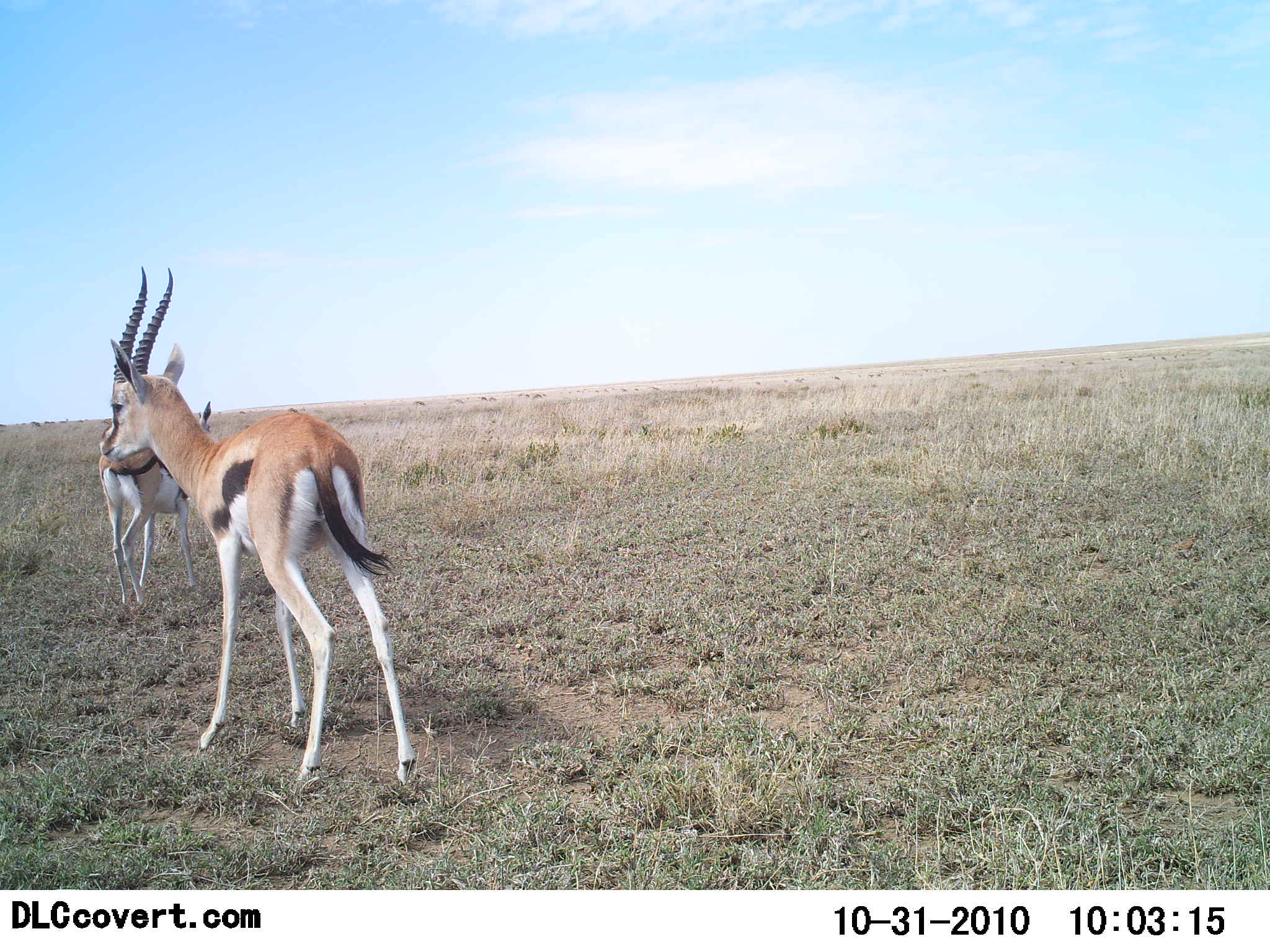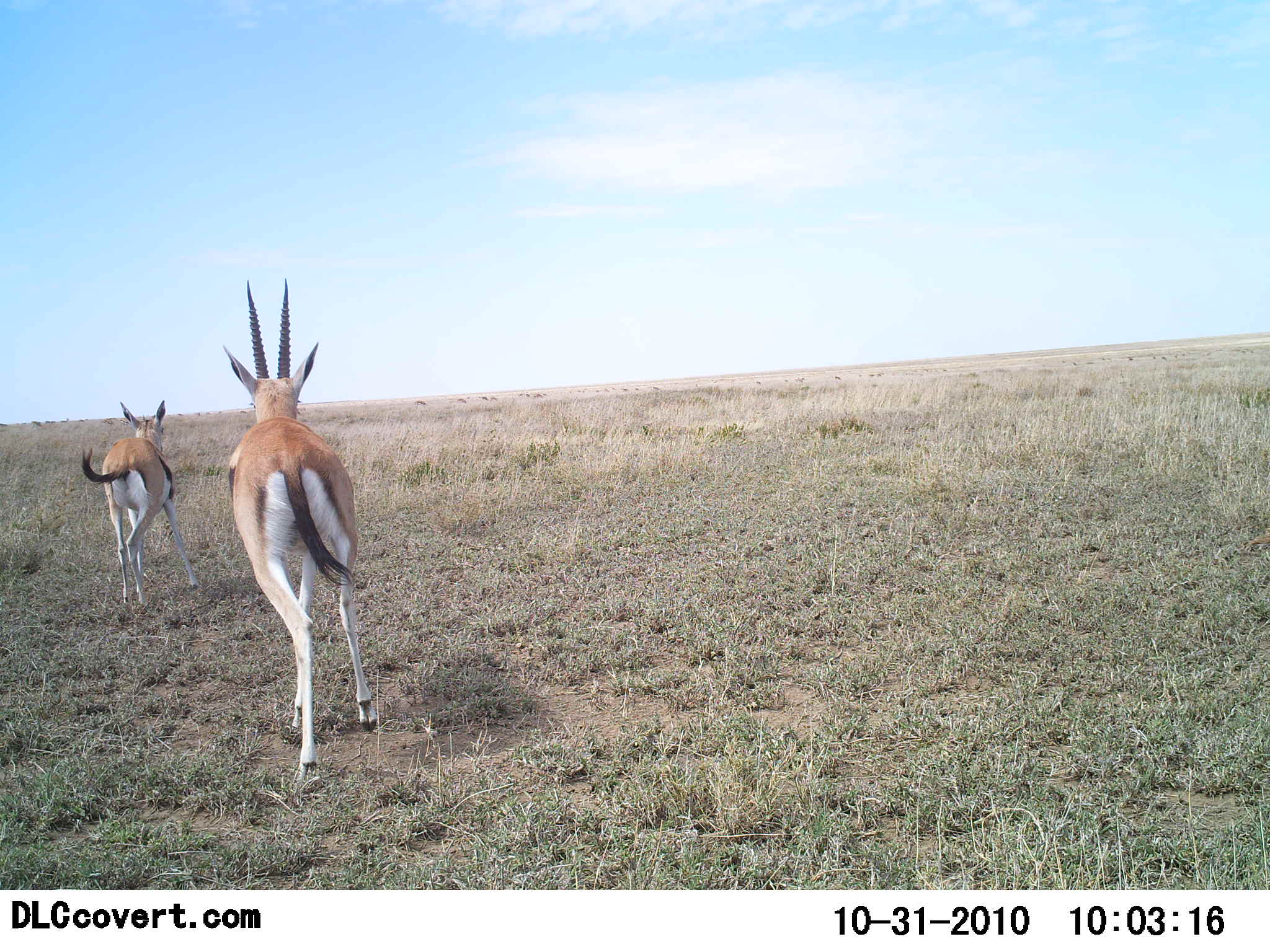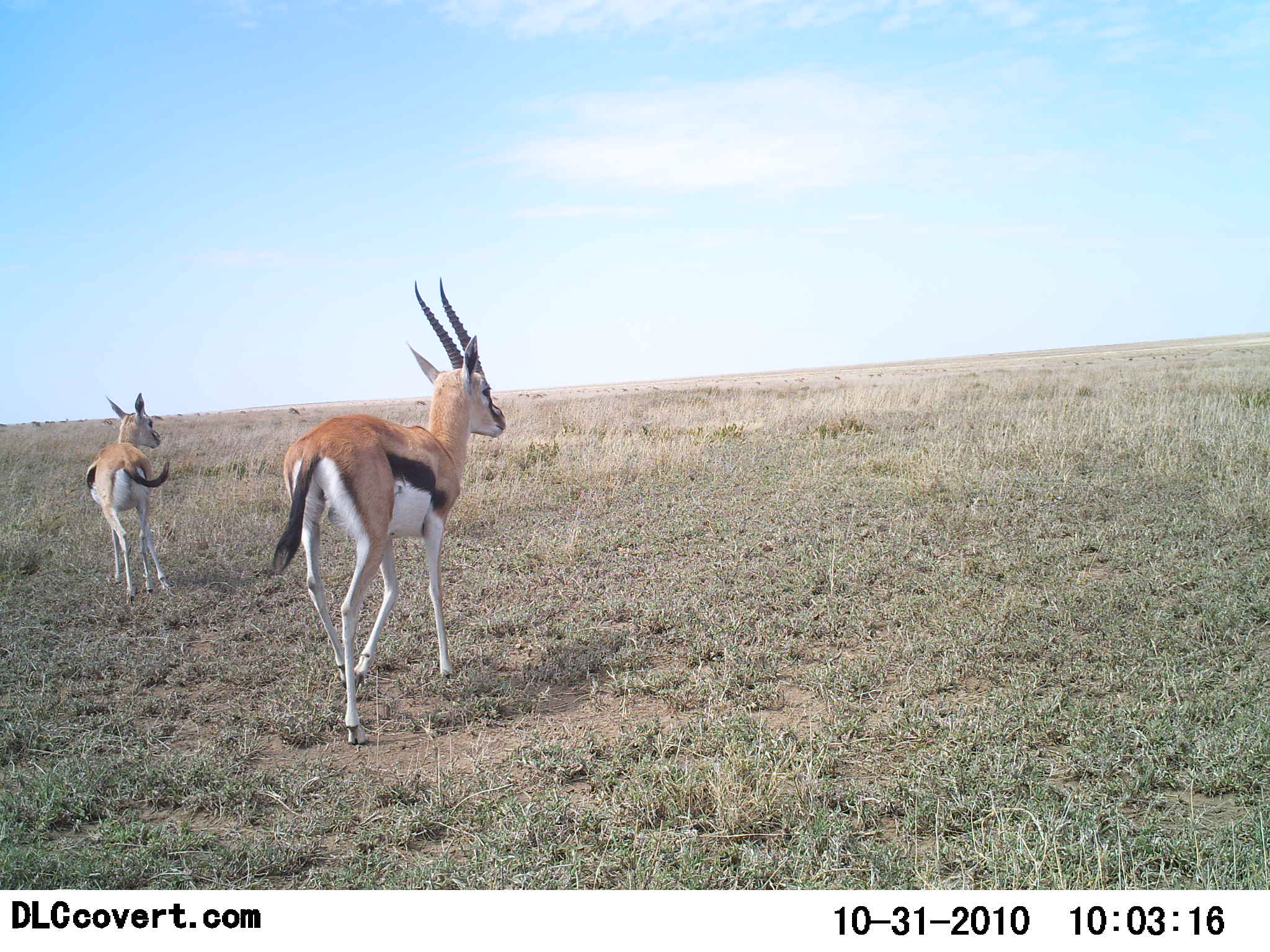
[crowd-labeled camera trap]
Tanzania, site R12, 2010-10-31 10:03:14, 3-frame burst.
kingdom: Animalia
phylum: Chordata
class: Mammalia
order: Artiodactyla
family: Bovidae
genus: Eudorcas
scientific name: Eudorcas thomsonii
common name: thomson's gazelle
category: gazellethomsons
Gazellethomsons (thomson's gazelle) (Eudorcas thomsonii), count 2. Behavior (volunteer vote fractions): standing 26%, resting 0%, moving 84%, interacting 5%. Young present (vote fraction): 0%. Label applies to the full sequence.